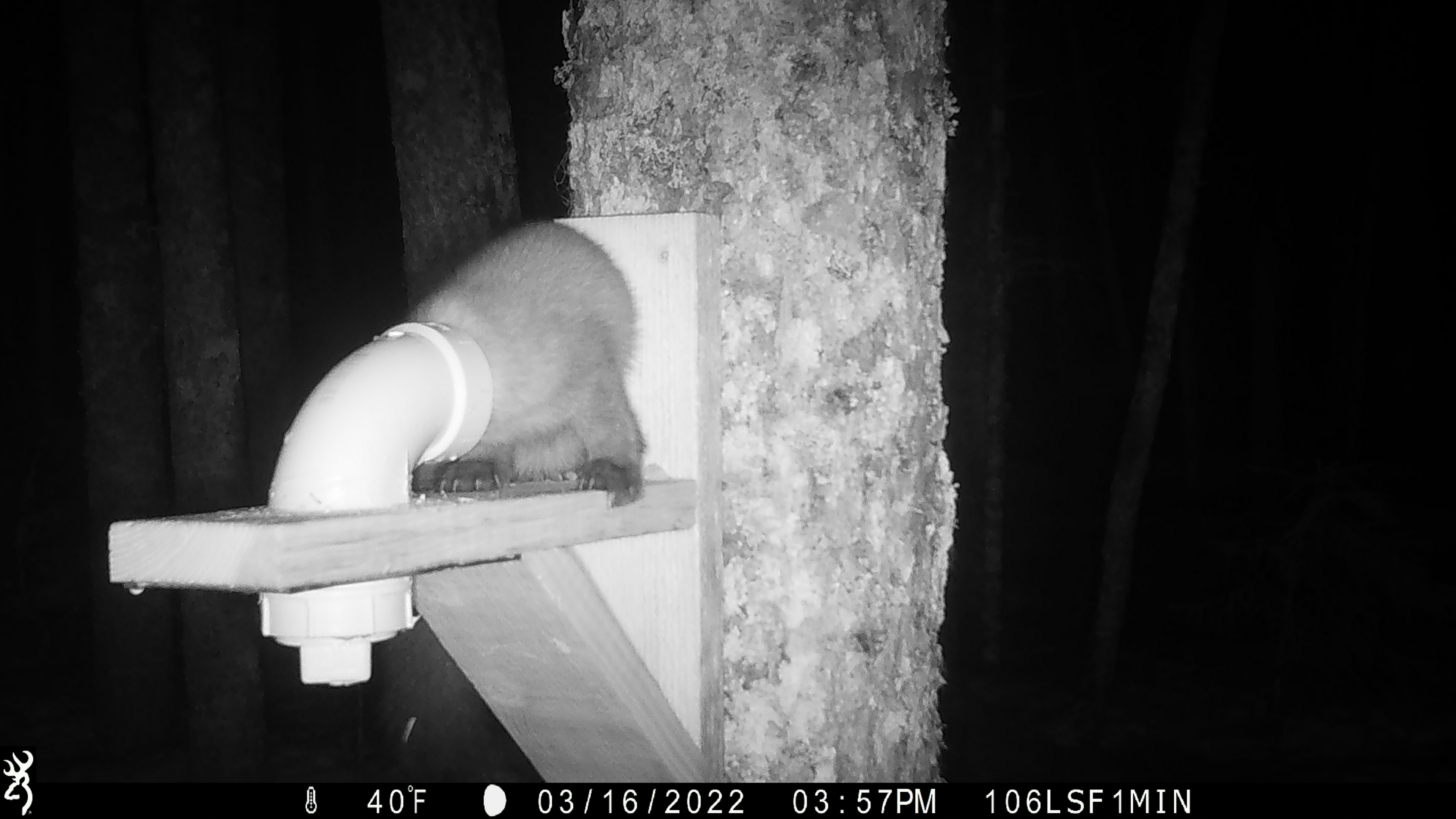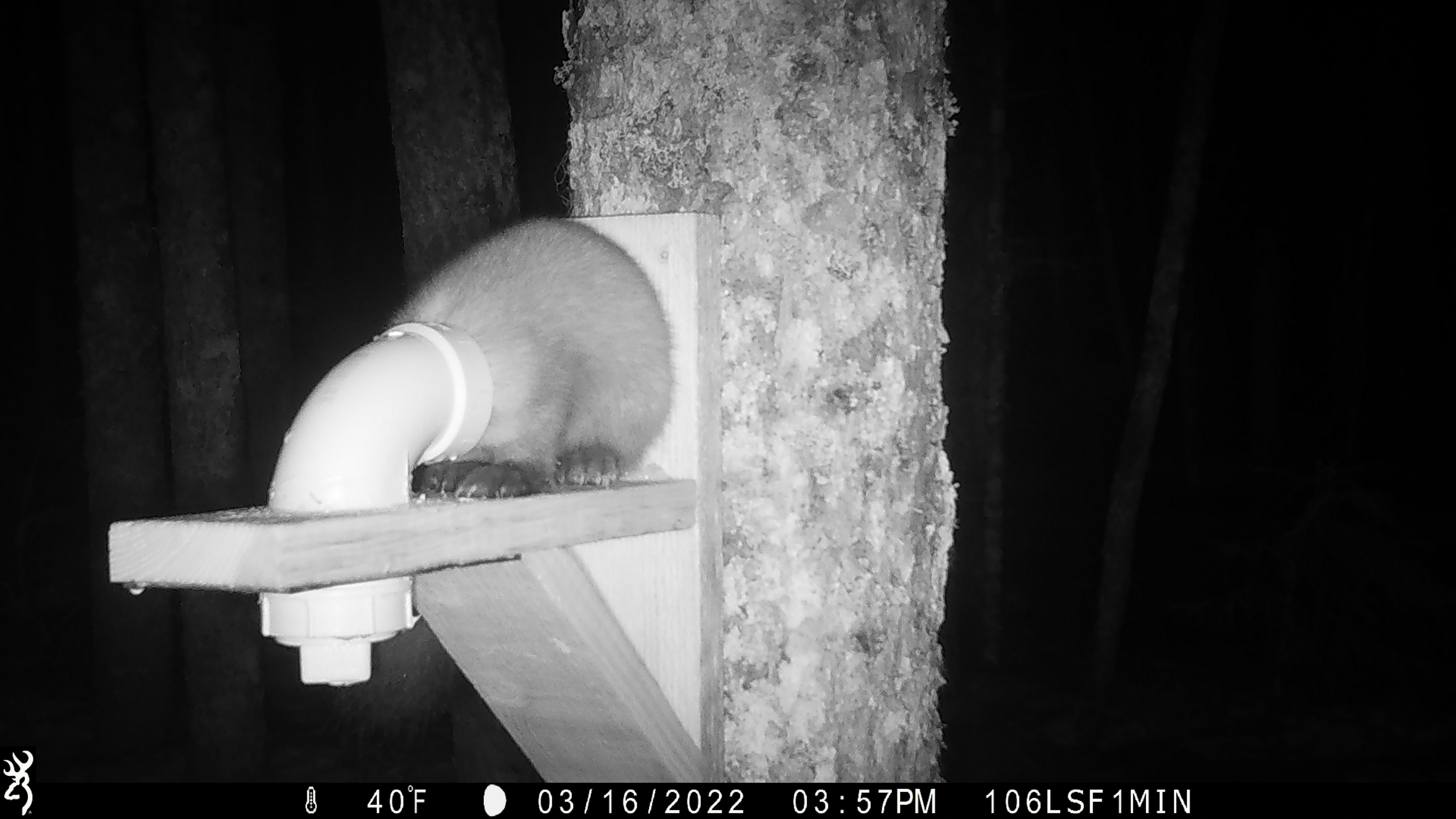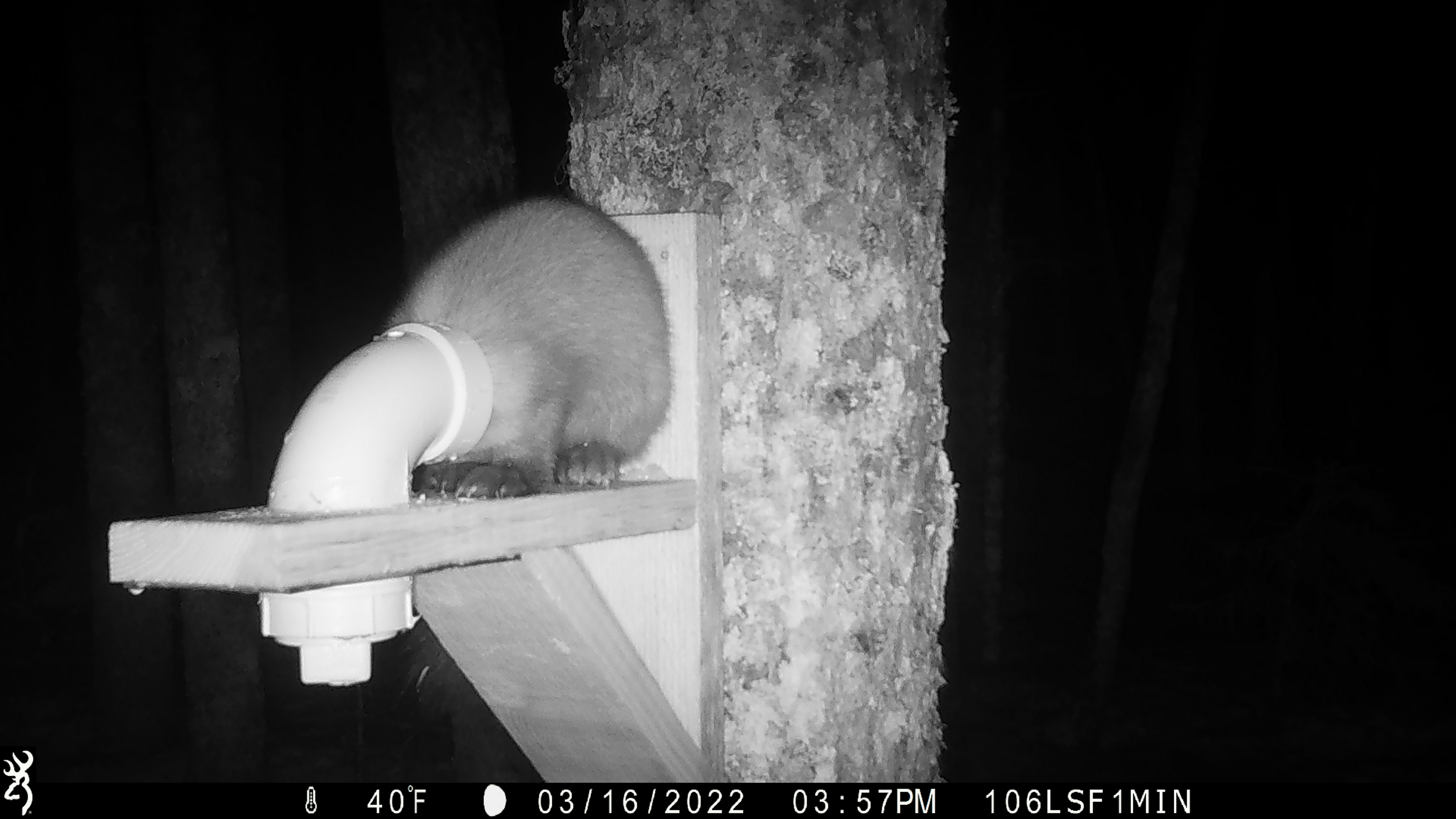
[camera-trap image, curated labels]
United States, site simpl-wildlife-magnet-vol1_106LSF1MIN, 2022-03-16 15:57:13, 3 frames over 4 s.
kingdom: Animalia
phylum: Chordata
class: Mammalia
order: Carnivora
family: Mustelidae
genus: Martes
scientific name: Martes americana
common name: american marten